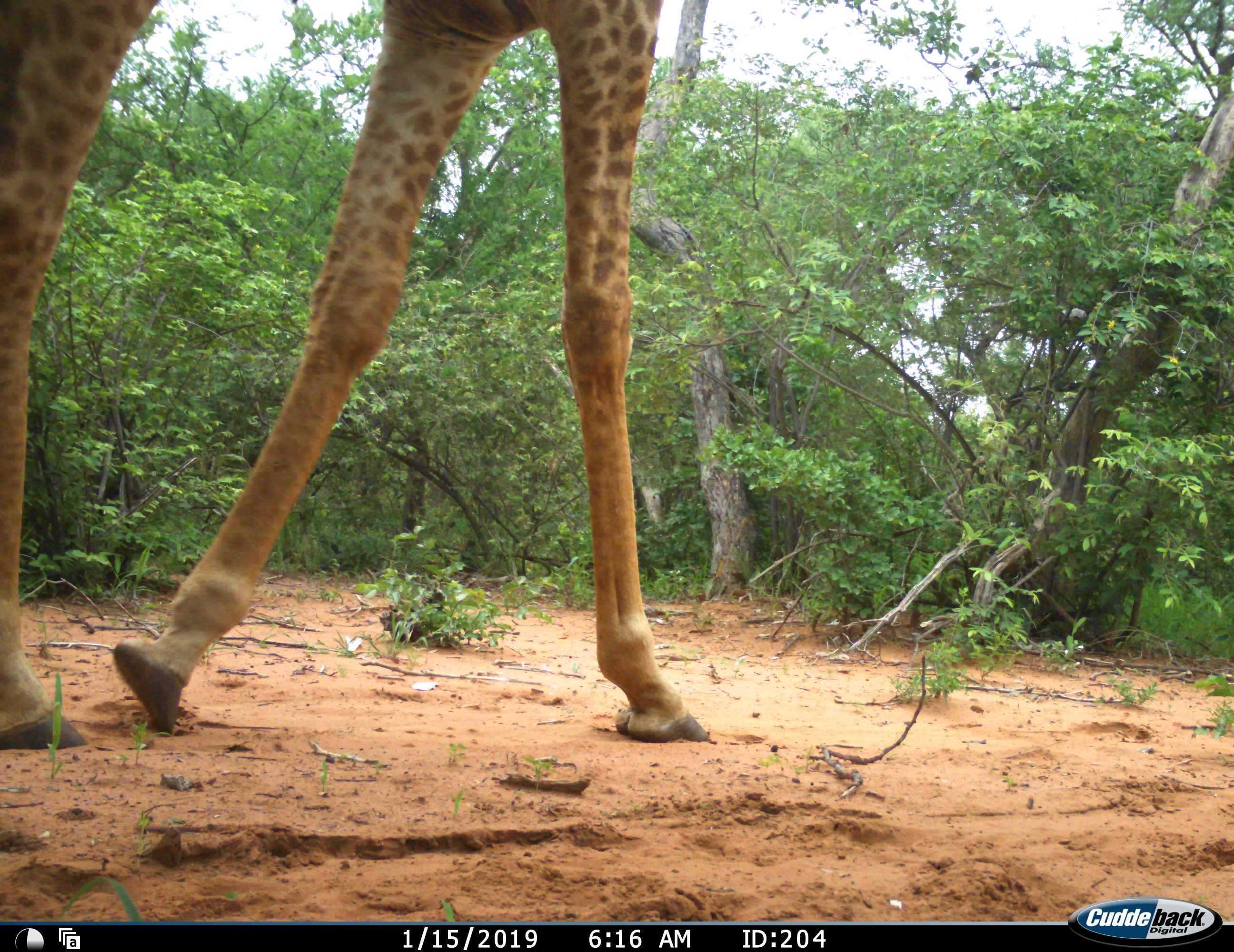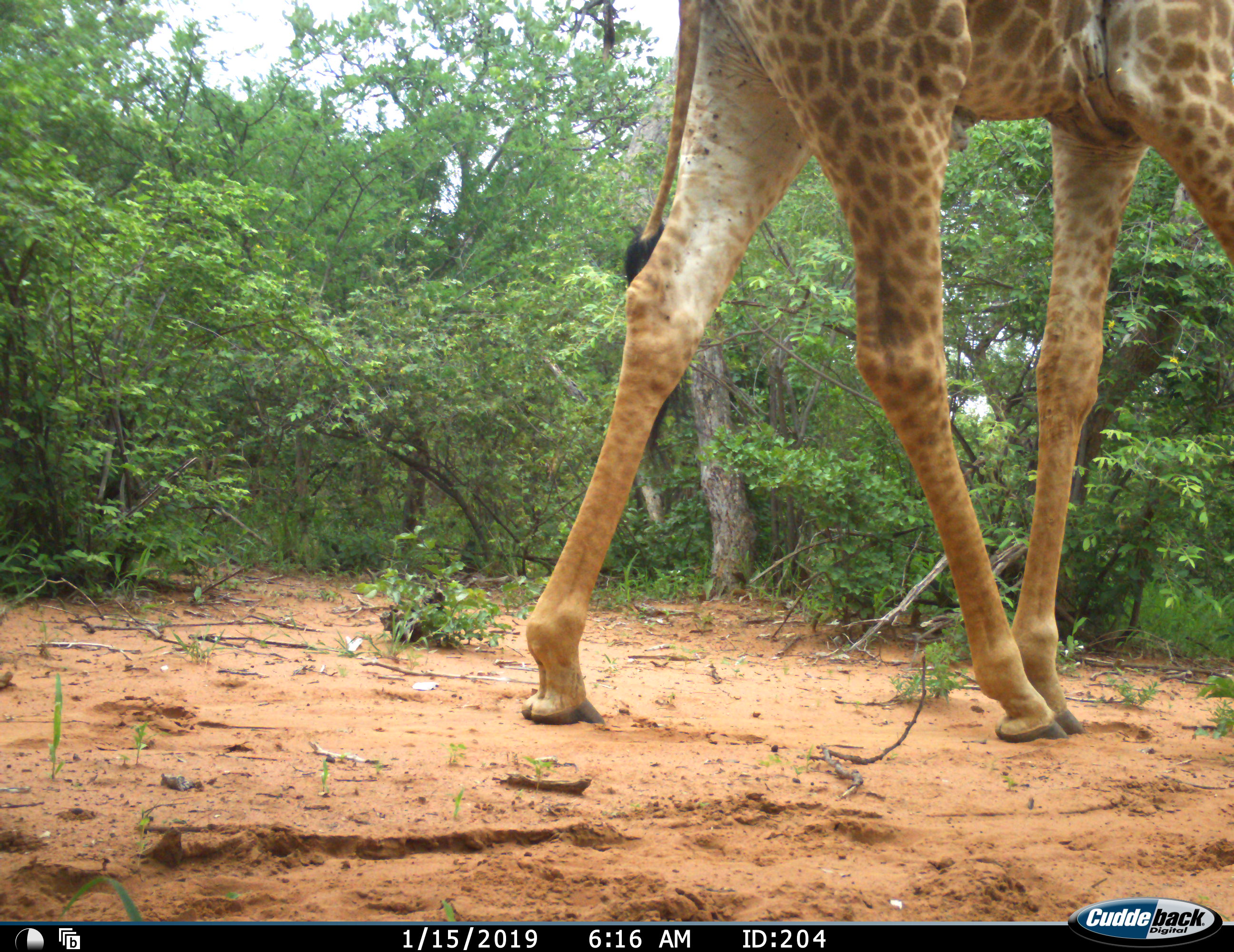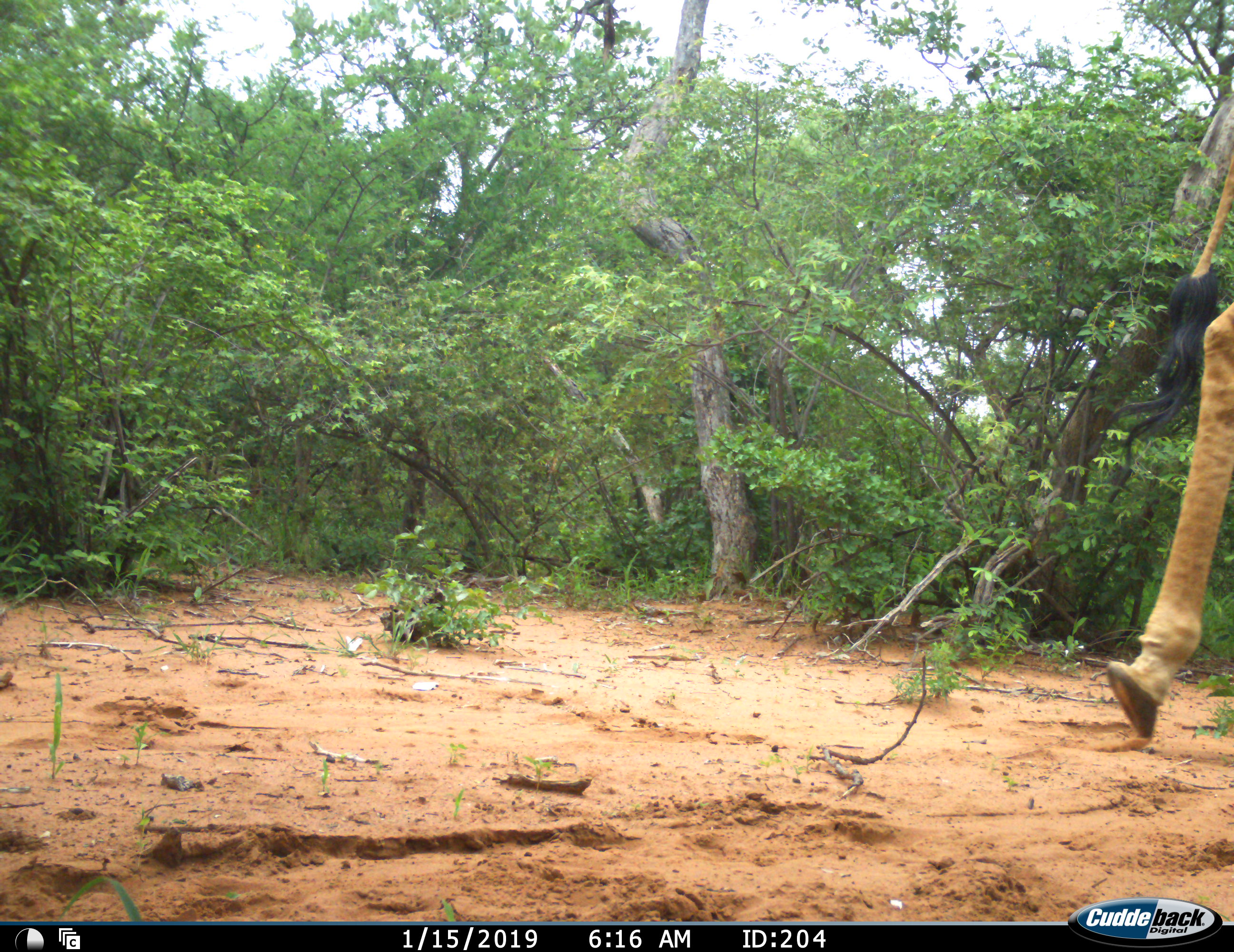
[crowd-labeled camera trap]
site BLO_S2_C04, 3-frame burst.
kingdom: Animalia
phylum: Chordata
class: Mammalia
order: Artiodactyla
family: Giraffidae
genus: Giraffa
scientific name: Giraffa camelopardalis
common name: giraffe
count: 1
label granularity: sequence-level